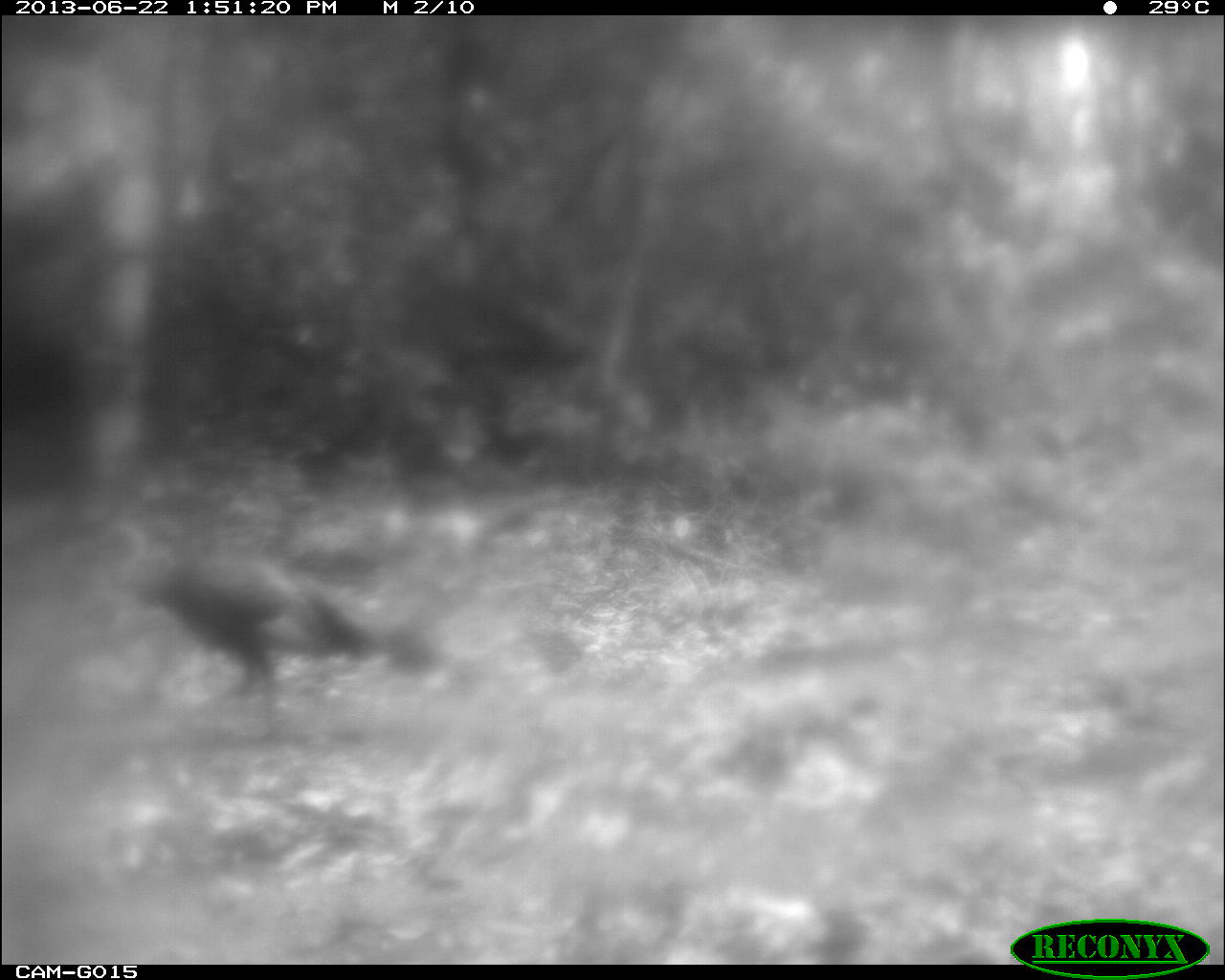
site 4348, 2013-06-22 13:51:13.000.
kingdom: Animalia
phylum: Chordata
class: Aves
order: Galliformes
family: Phasianidae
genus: Meleagris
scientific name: Meleagris ocellata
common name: ocellated turkey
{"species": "Meleagris ocellata (ocellated turkey)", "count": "1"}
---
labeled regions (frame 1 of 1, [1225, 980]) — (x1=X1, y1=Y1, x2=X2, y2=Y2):
meleagris ocellata: (x1=122, y1=540, x2=444, y2=710)